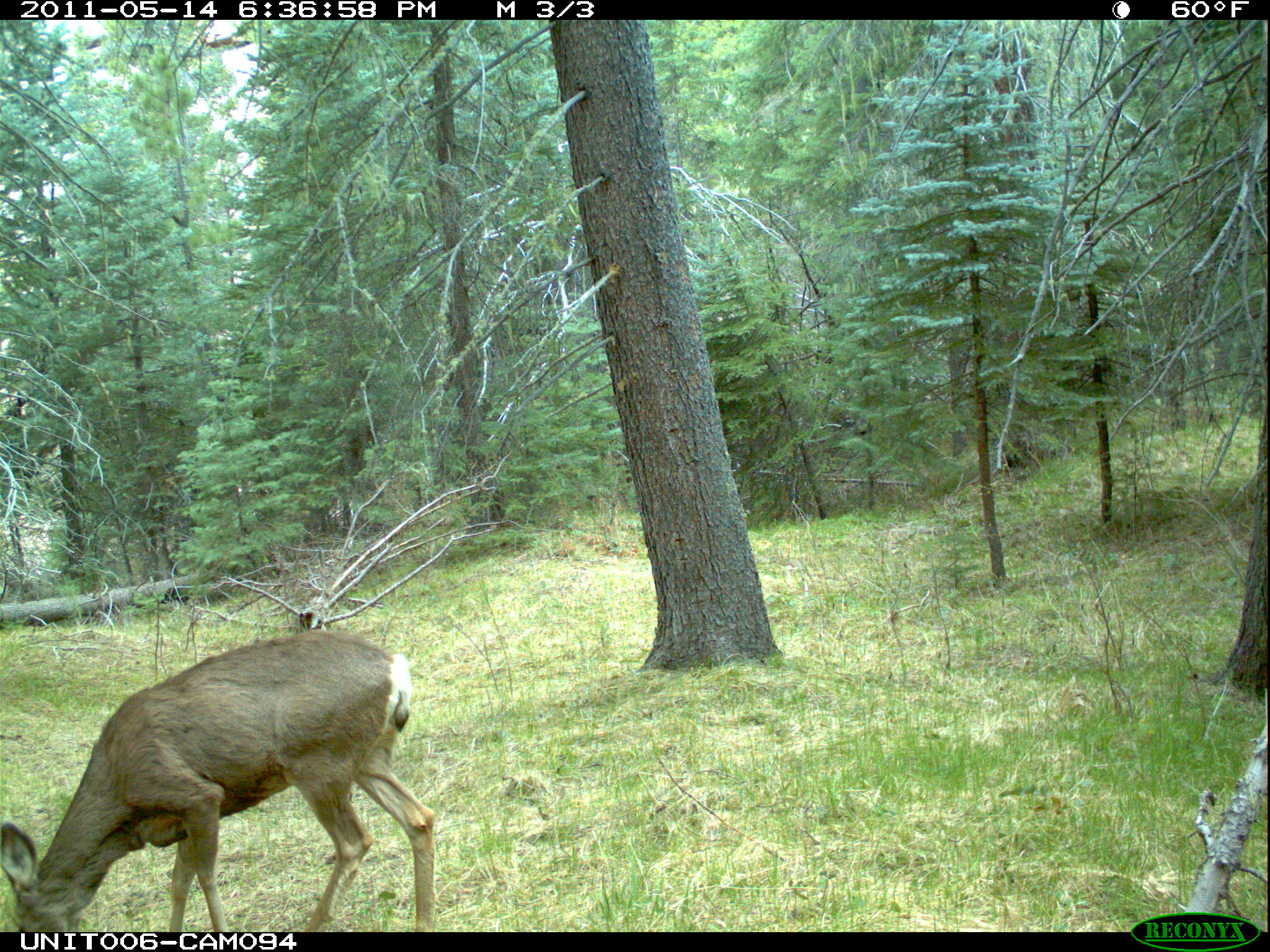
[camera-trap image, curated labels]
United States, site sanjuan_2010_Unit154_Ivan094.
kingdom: Animalia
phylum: Chordata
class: Mammalia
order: Artiodactyla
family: Cervidae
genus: Odocoileus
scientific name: Odocoileus hemionus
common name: mule deer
Odocoileus hemionus (mule deer).